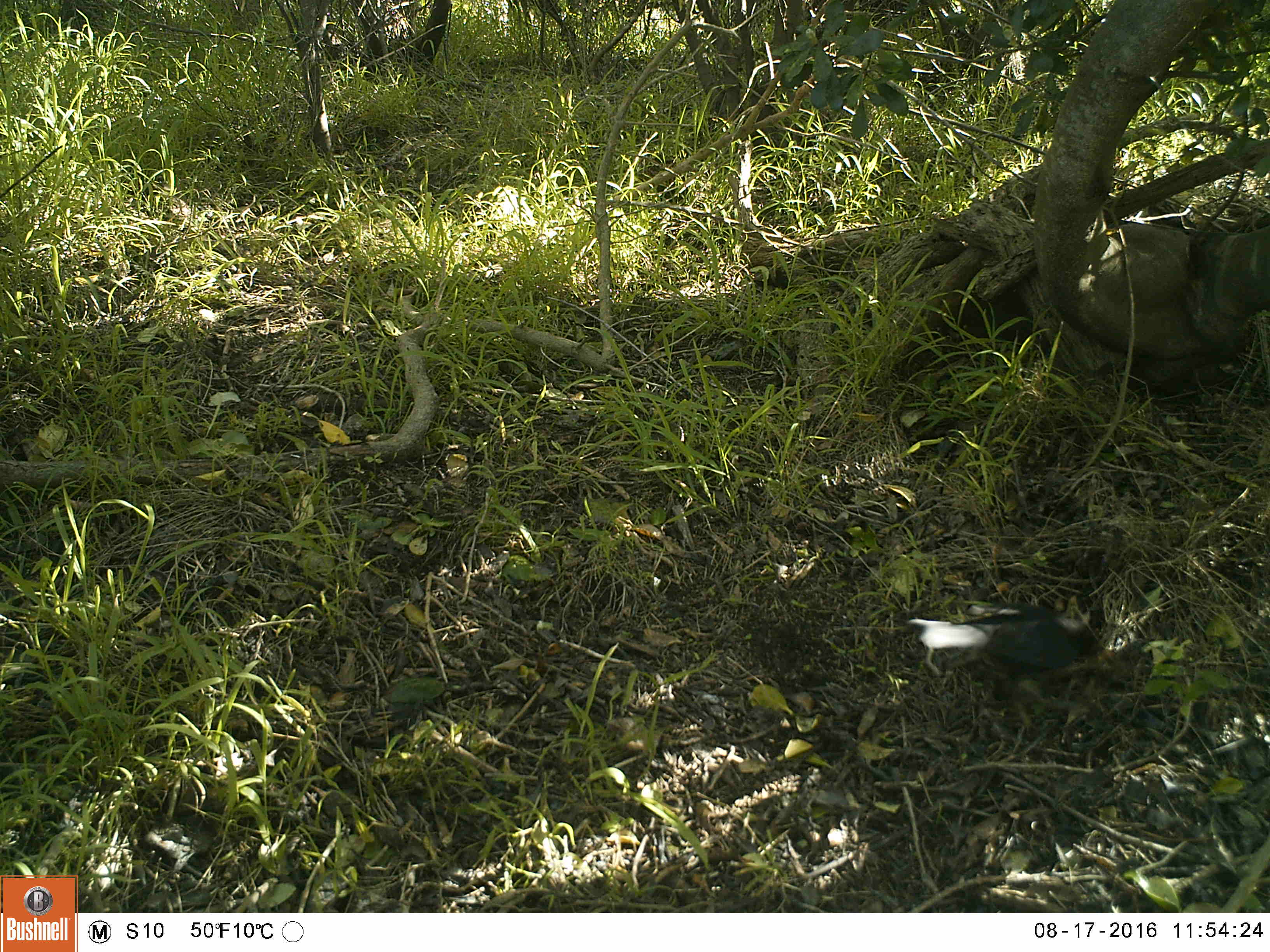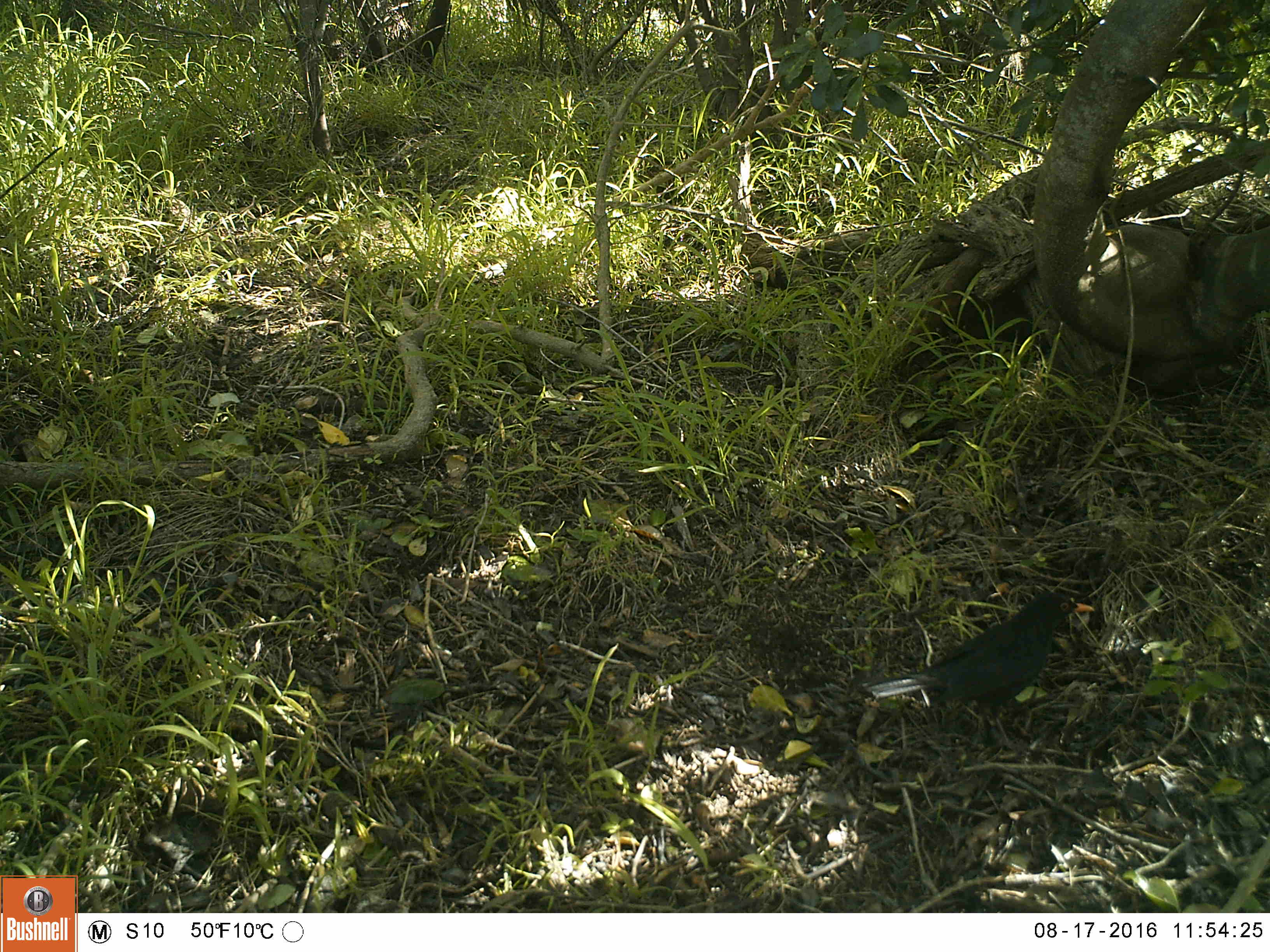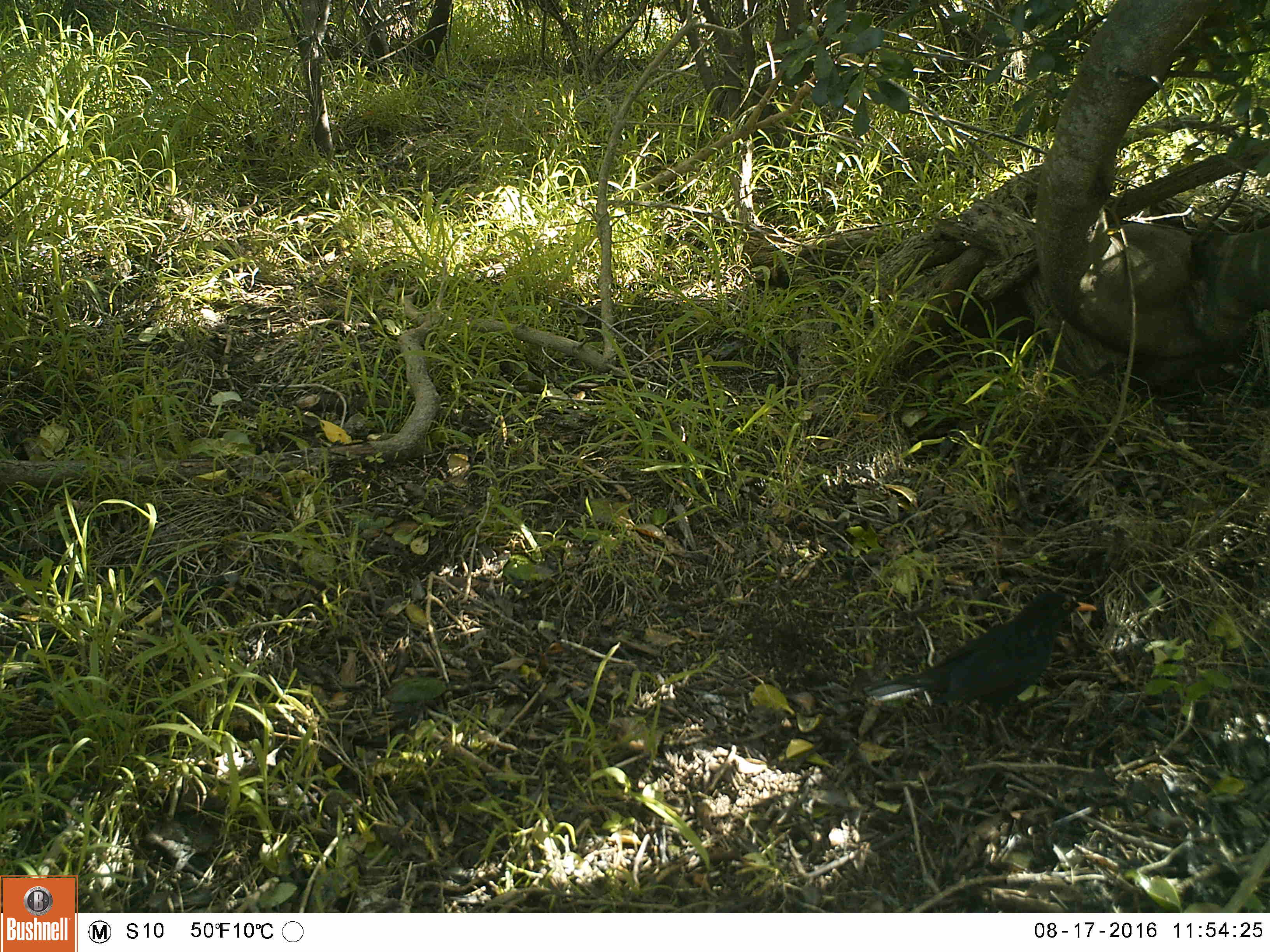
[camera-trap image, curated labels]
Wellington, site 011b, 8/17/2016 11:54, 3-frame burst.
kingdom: Animalia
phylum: Chordata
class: Aves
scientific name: Aves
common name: bird